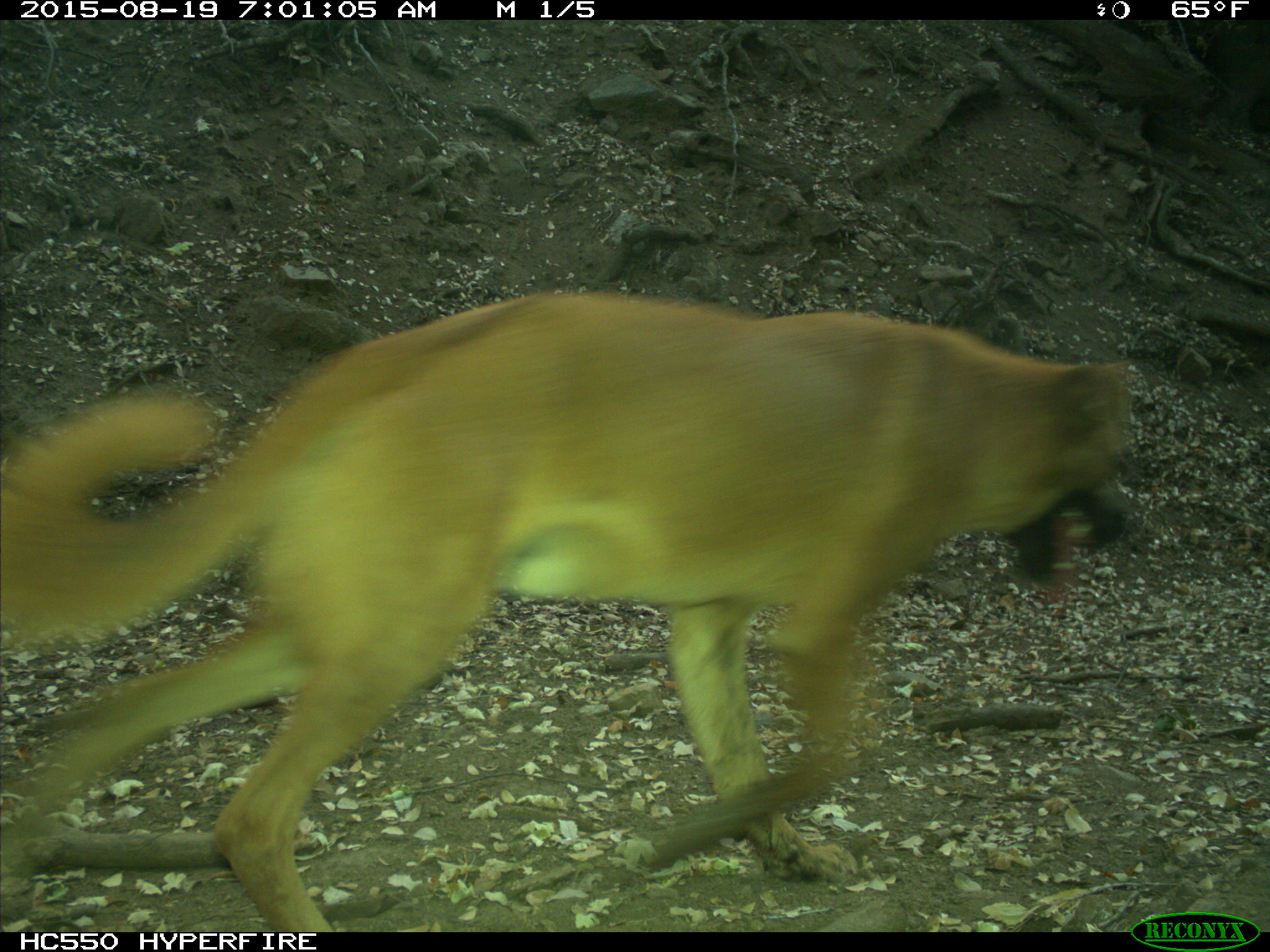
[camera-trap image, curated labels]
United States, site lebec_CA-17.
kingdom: Animalia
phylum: Chordata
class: Mammalia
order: Carnivora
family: Canidae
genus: Canis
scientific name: Canis familiaris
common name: domestic dog